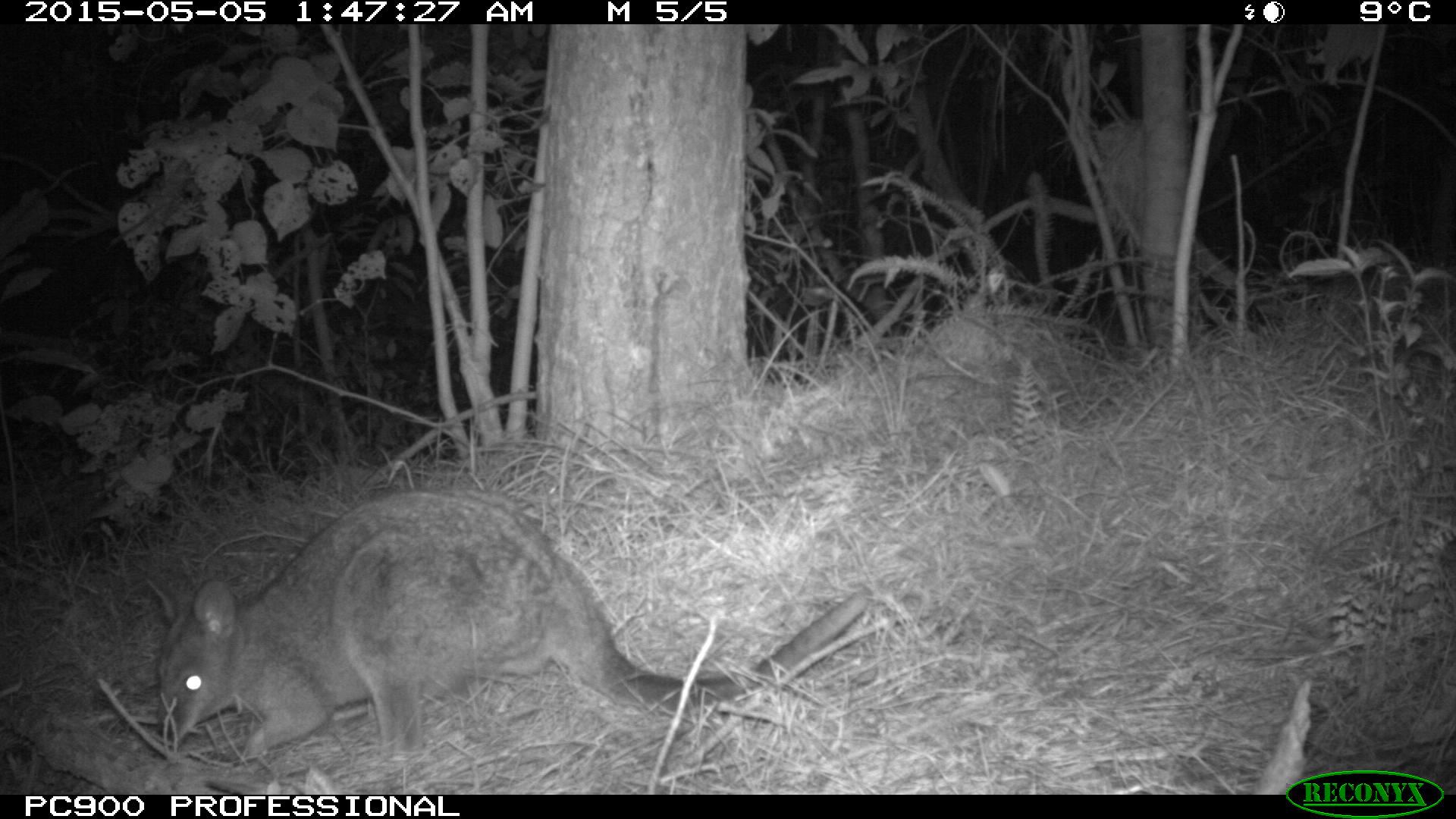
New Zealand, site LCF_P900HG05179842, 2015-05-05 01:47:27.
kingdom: Animalia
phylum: Chordata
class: Mammalia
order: Diprotodontia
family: Macropodidae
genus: Notamacropus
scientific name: Notamacropus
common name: wallaby